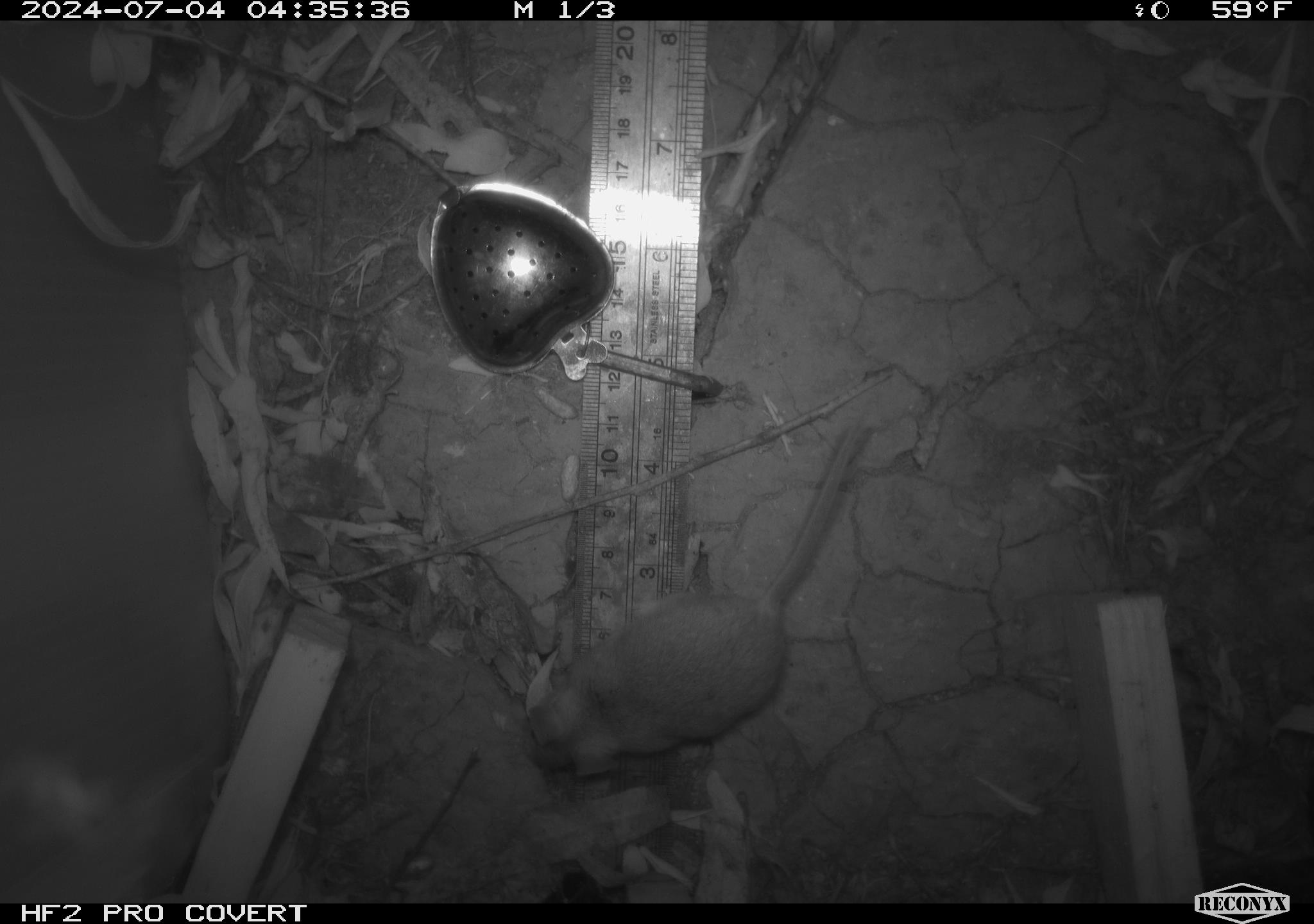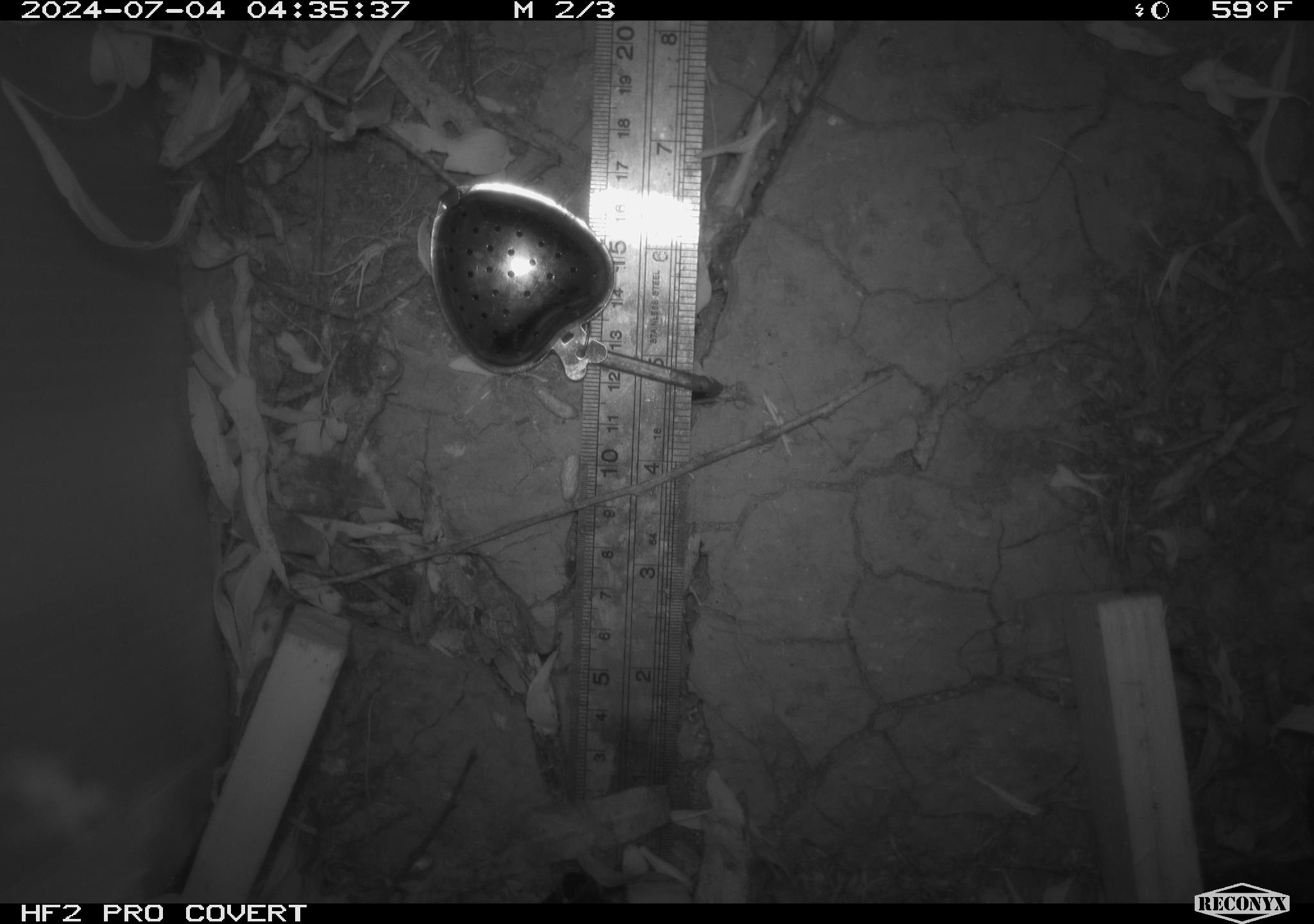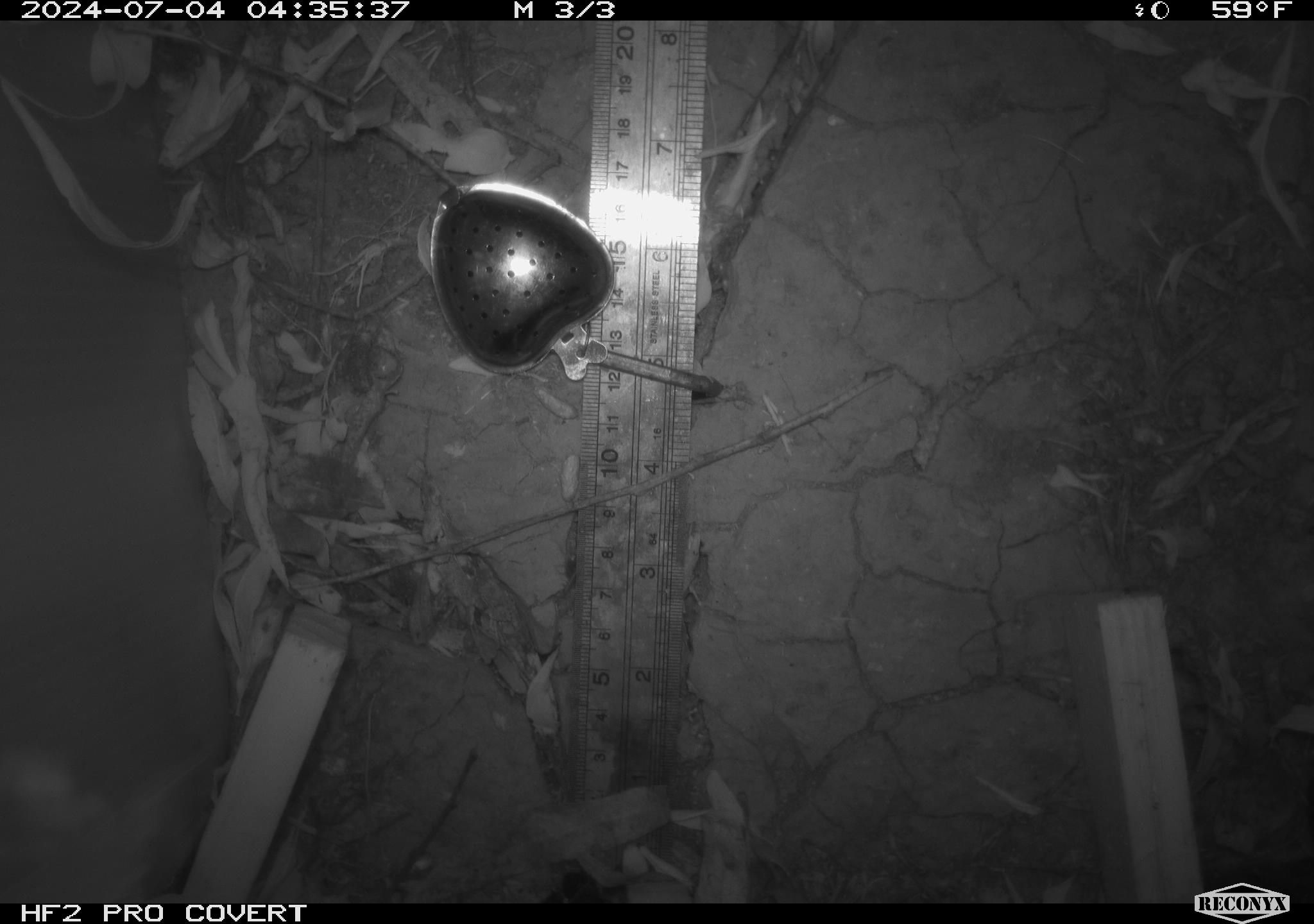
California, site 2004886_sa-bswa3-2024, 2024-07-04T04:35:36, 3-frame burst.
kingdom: Animalia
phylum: Chordata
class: Mammalia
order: Rodentia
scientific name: Rodentia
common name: mouse species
Mouse species (Rodentia).